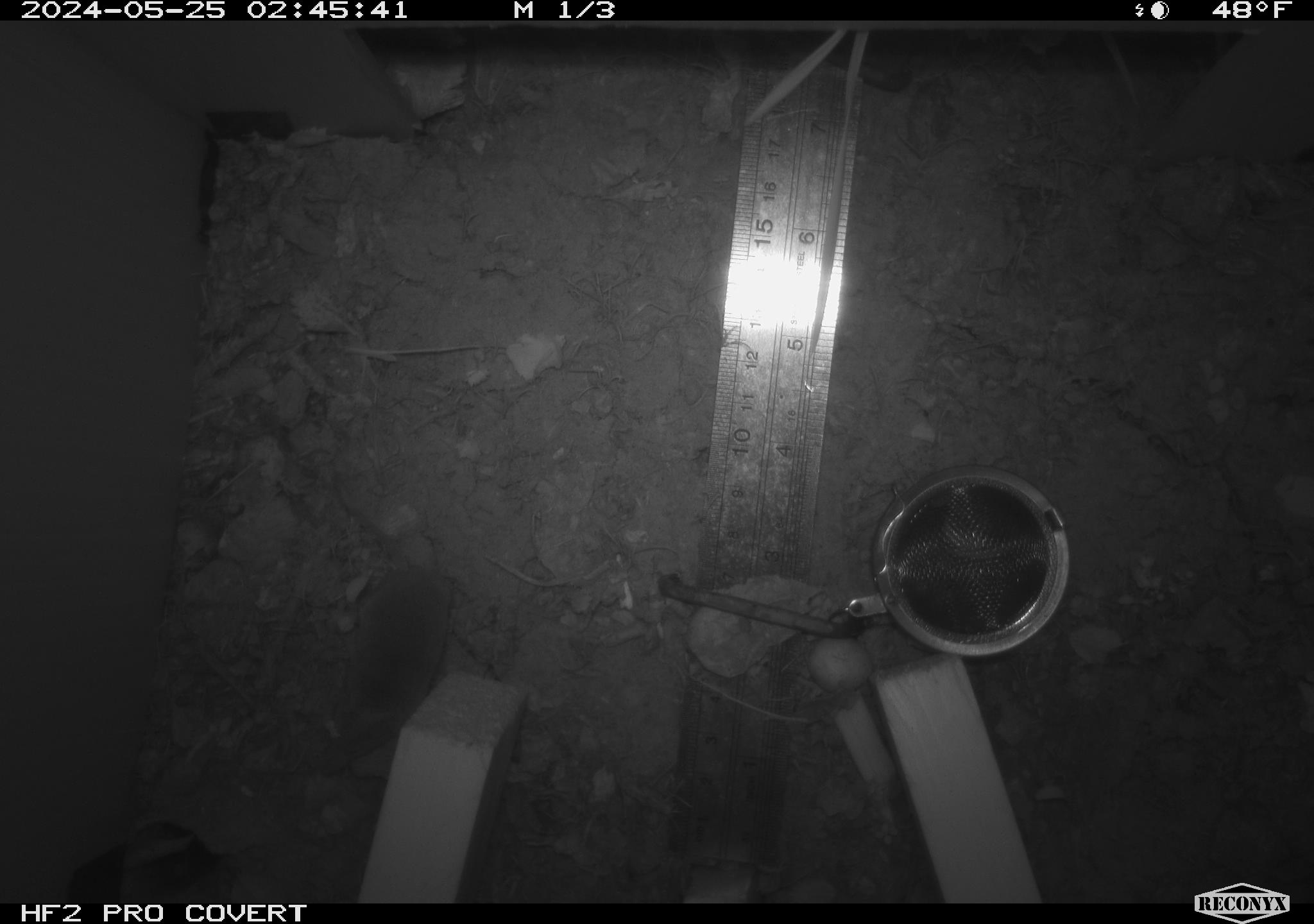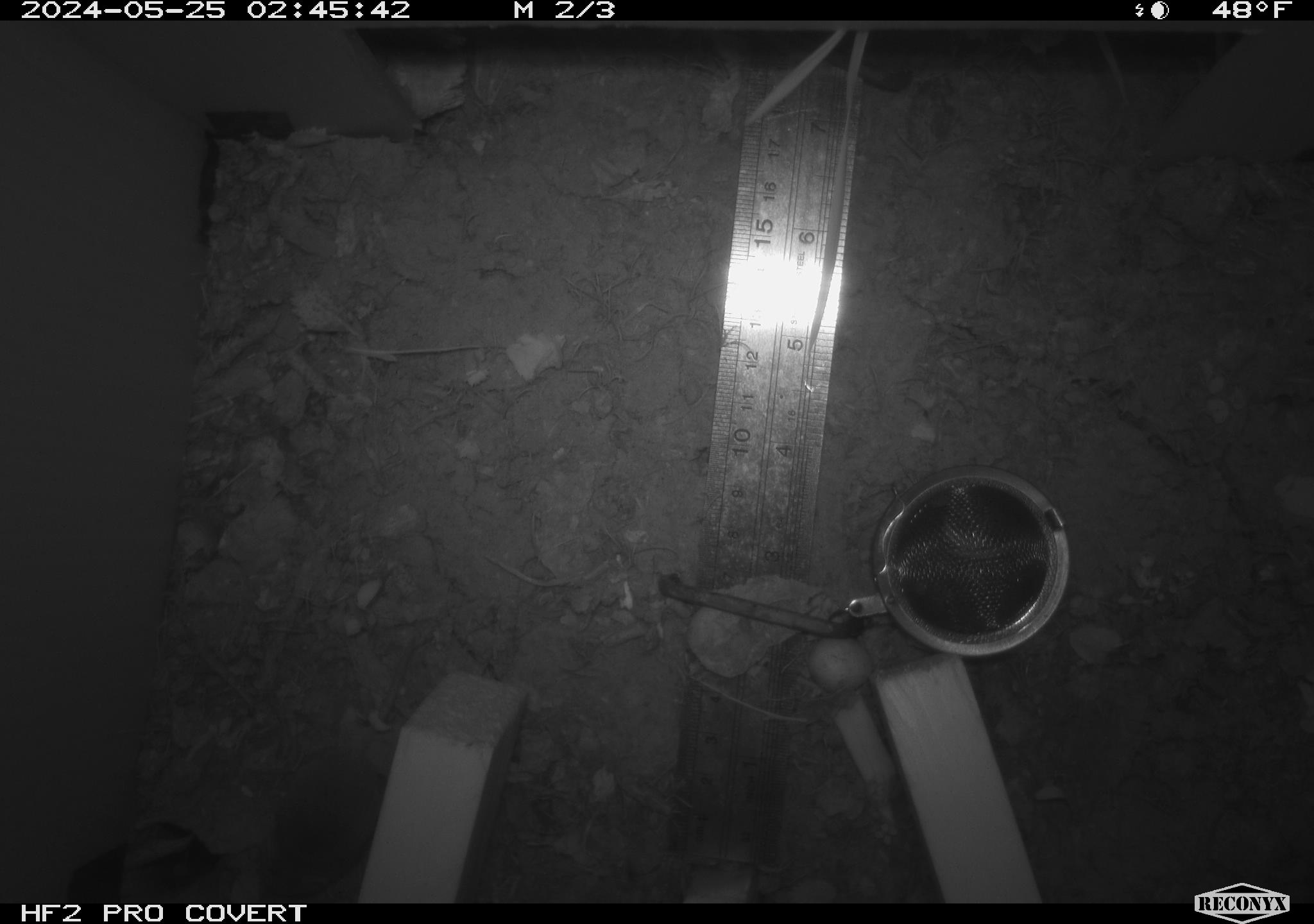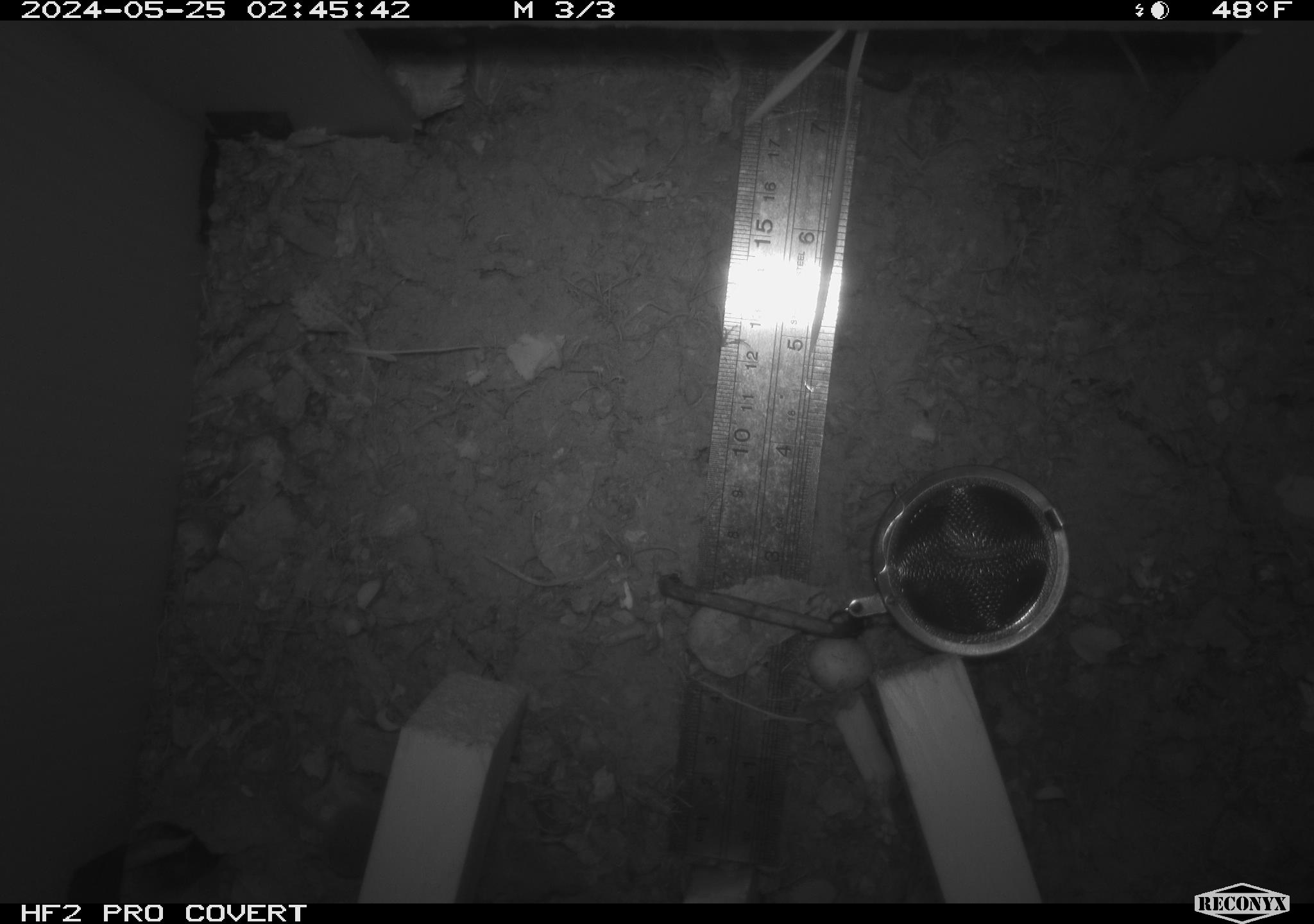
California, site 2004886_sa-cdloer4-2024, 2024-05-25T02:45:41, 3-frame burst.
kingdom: Animalia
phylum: Chordata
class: Mammalia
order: Rodentia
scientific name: Rodentia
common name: rodent